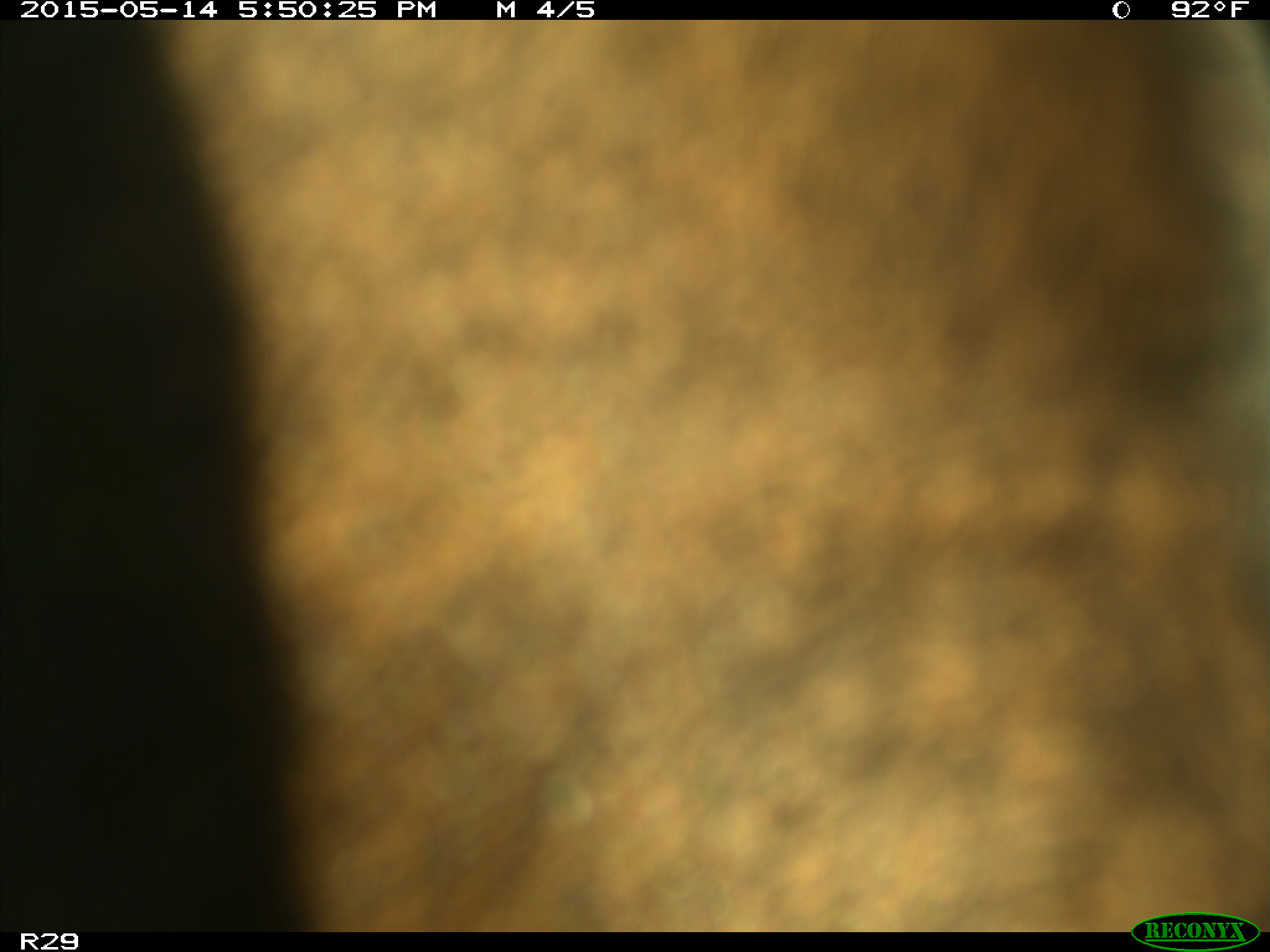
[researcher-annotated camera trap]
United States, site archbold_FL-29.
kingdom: Animalia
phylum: Chordata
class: Mammalia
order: Artiodactyla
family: Bovidae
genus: Bos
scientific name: Bos taurus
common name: domestic cow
Bos taurus (domestic cow).